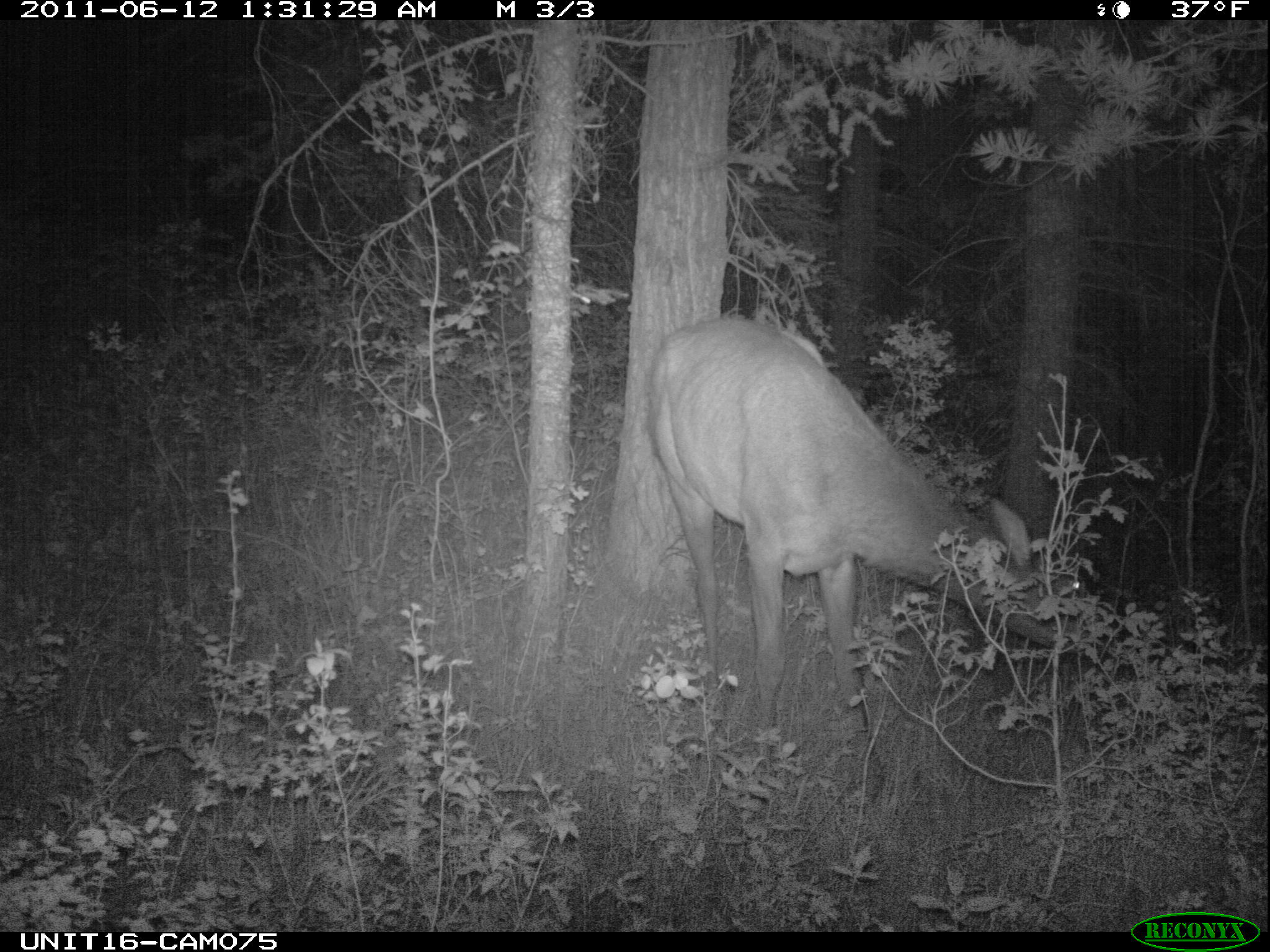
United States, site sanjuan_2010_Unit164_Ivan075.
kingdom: Animalia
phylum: Chordata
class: Mammalia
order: Artiodactyla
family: Cervidae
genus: Cervus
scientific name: Cervus elaphus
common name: red deer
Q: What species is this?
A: Cervus elaphus (red deer).